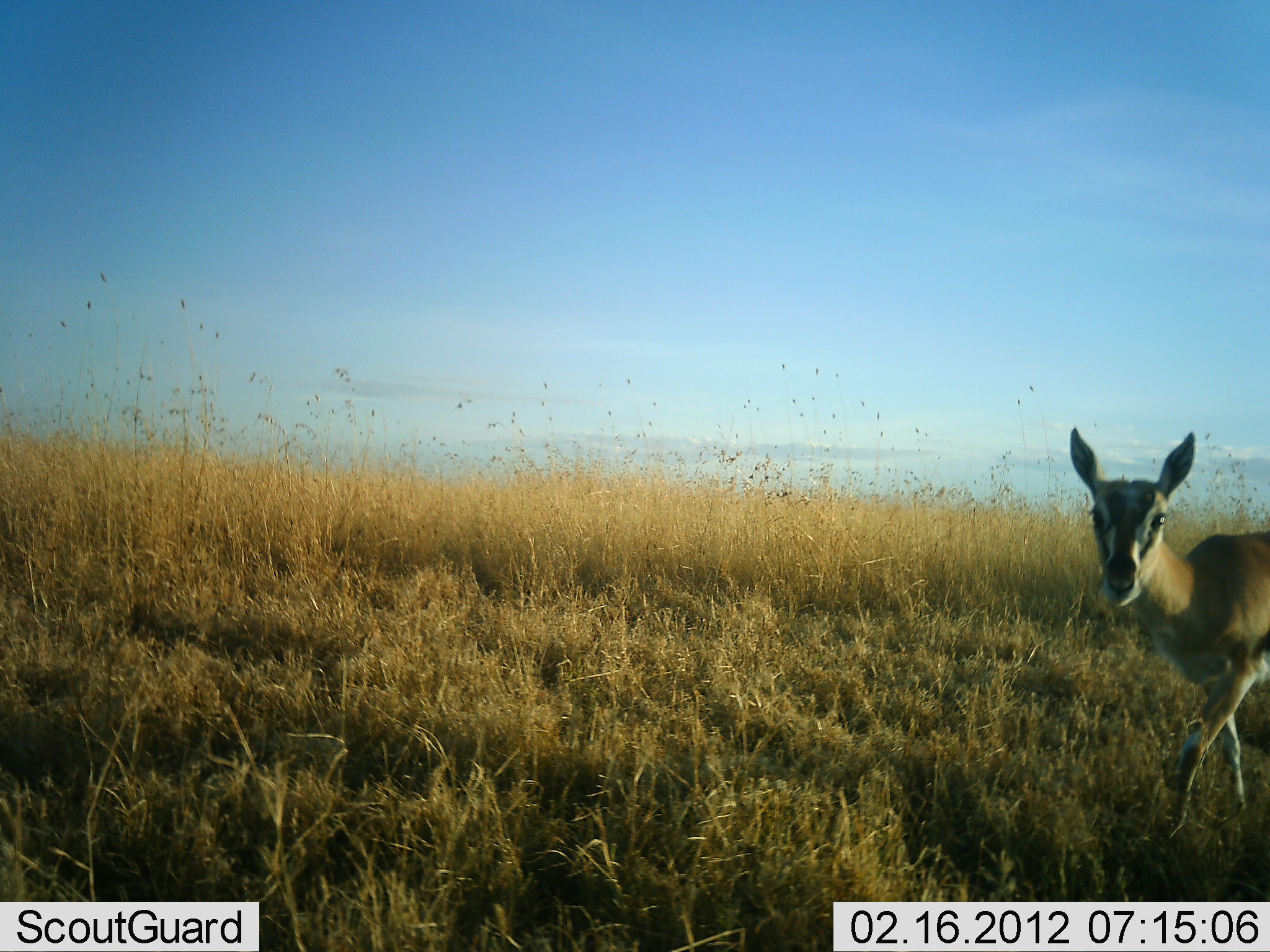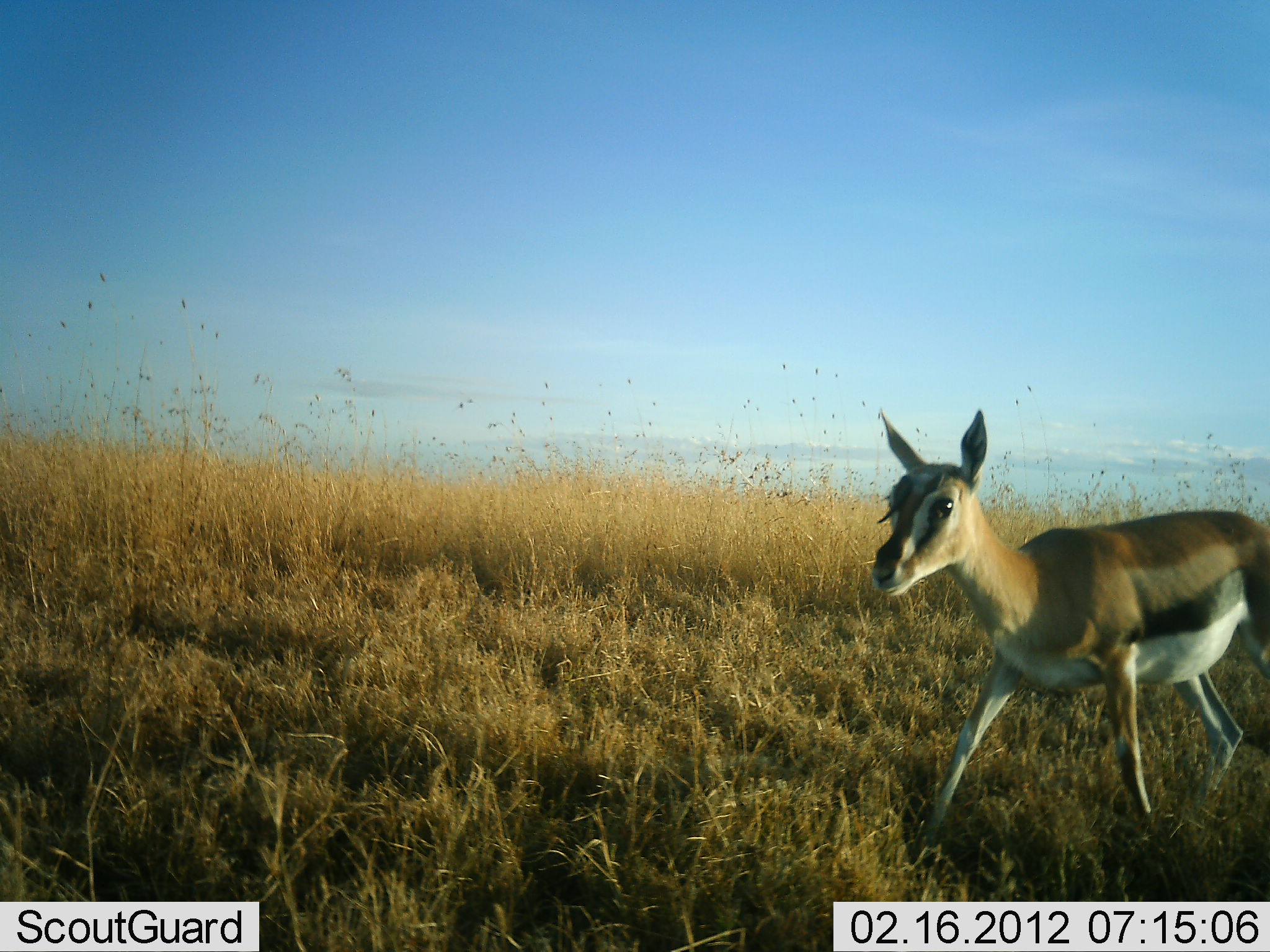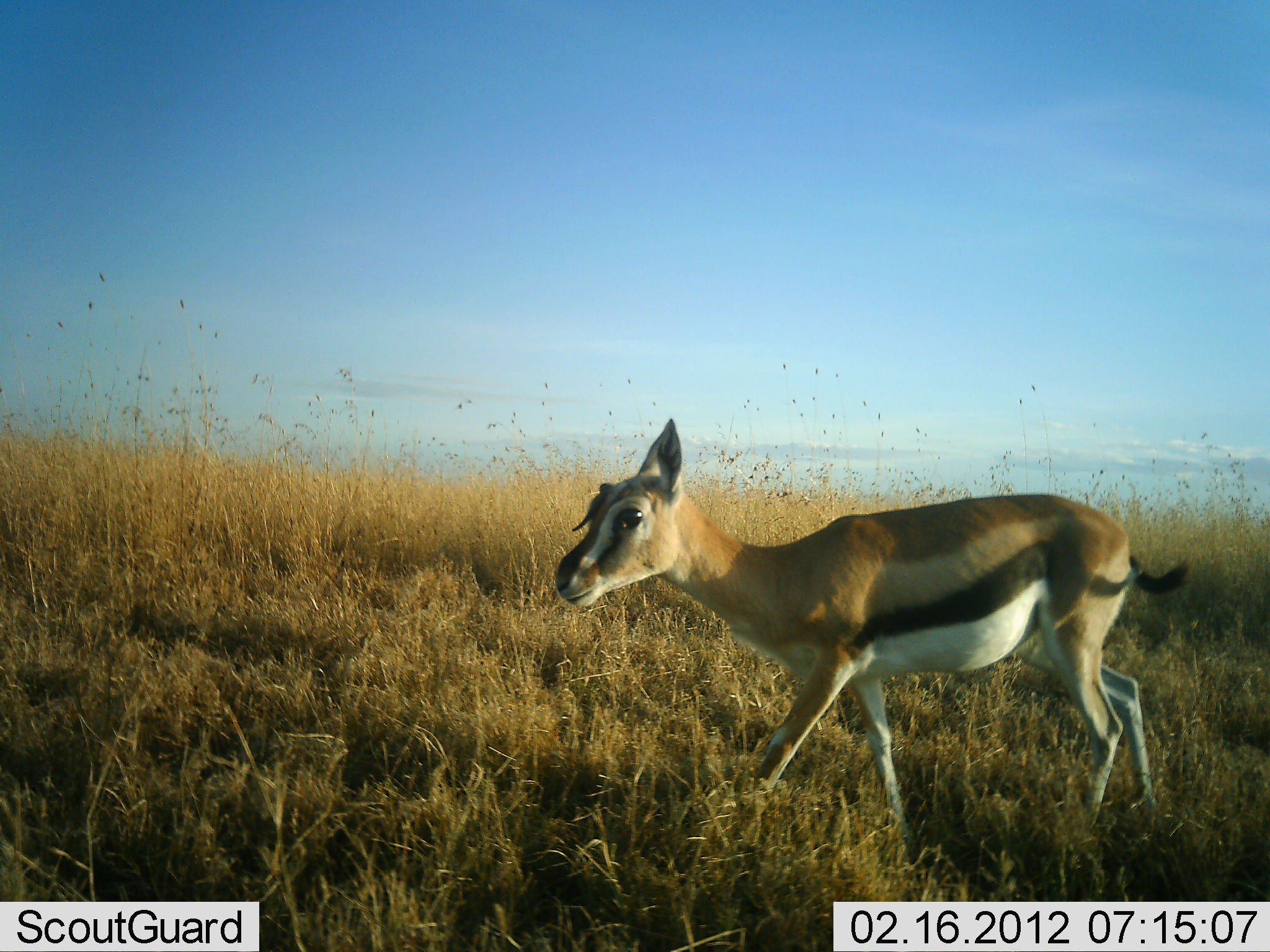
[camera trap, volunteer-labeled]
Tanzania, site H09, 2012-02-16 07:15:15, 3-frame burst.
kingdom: Animalia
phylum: Chordata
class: Mammalia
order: Artiodactyla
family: Bovidae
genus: Eudorcas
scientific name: Eudorcas thomsonii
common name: thomson's gazelle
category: gazellethomsons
Gazellethomsons (thomson's gazelle) (Eudorcas thomsonii), count 1. Behavior (volunteer vote fractions): standing 0%, resting 0%, moving 100%, interacting 0%. Young present (vote fraction): 4%. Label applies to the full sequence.